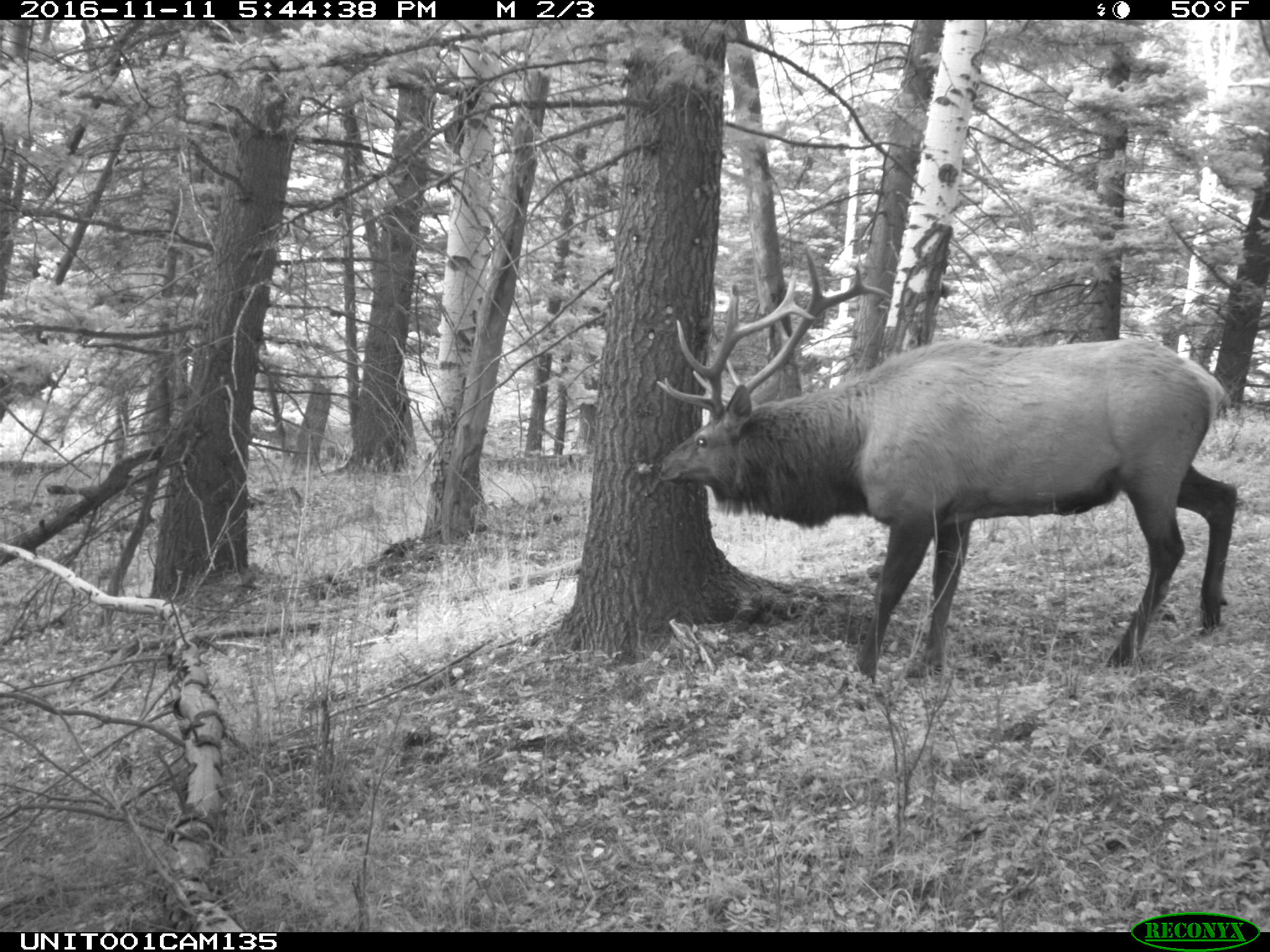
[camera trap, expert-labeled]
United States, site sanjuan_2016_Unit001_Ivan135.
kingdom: Animalia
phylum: Chordata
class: Mammalia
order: Artiodactyla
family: Cervidae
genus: Cervus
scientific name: Cervus elaphus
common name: red deer